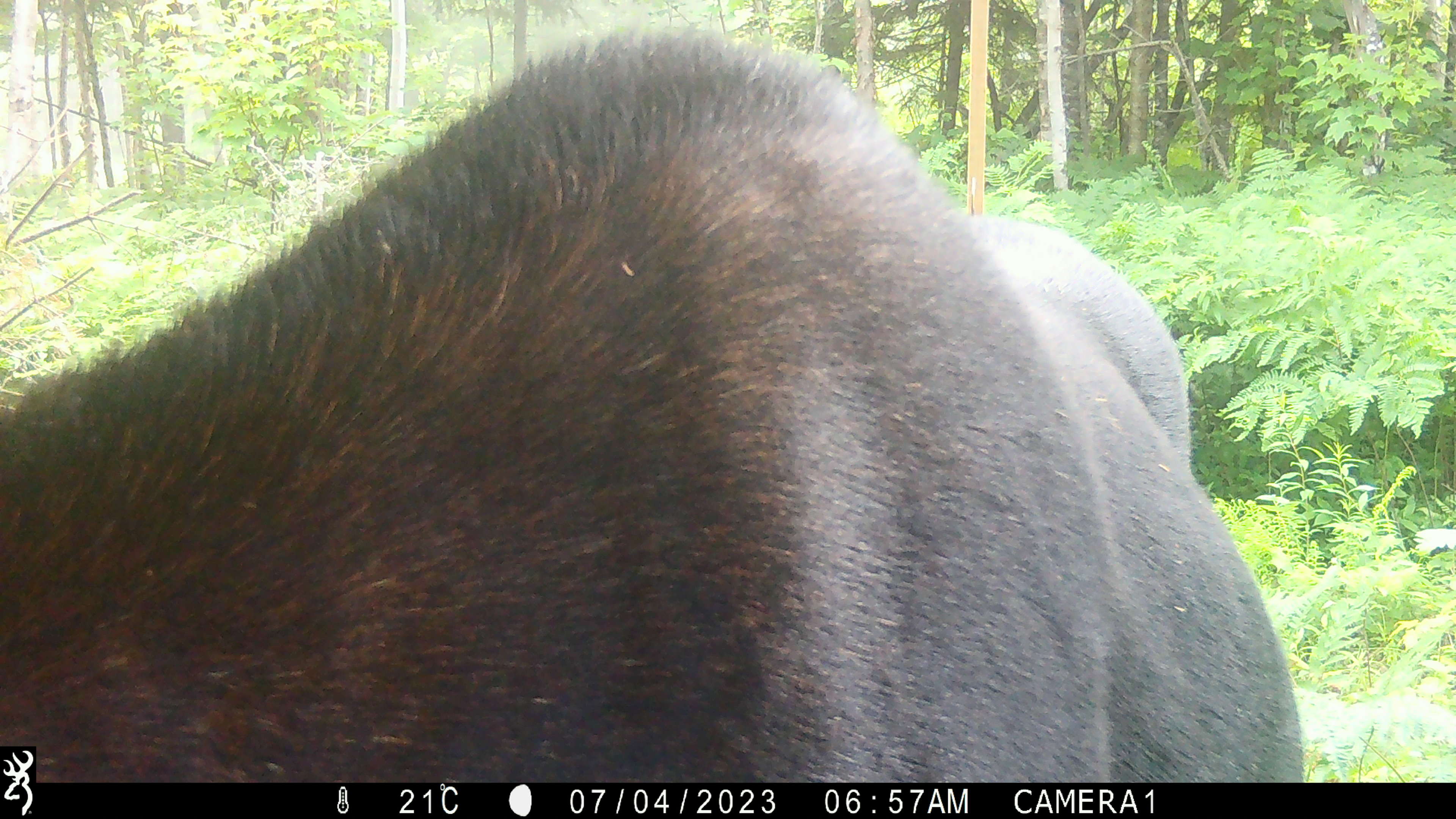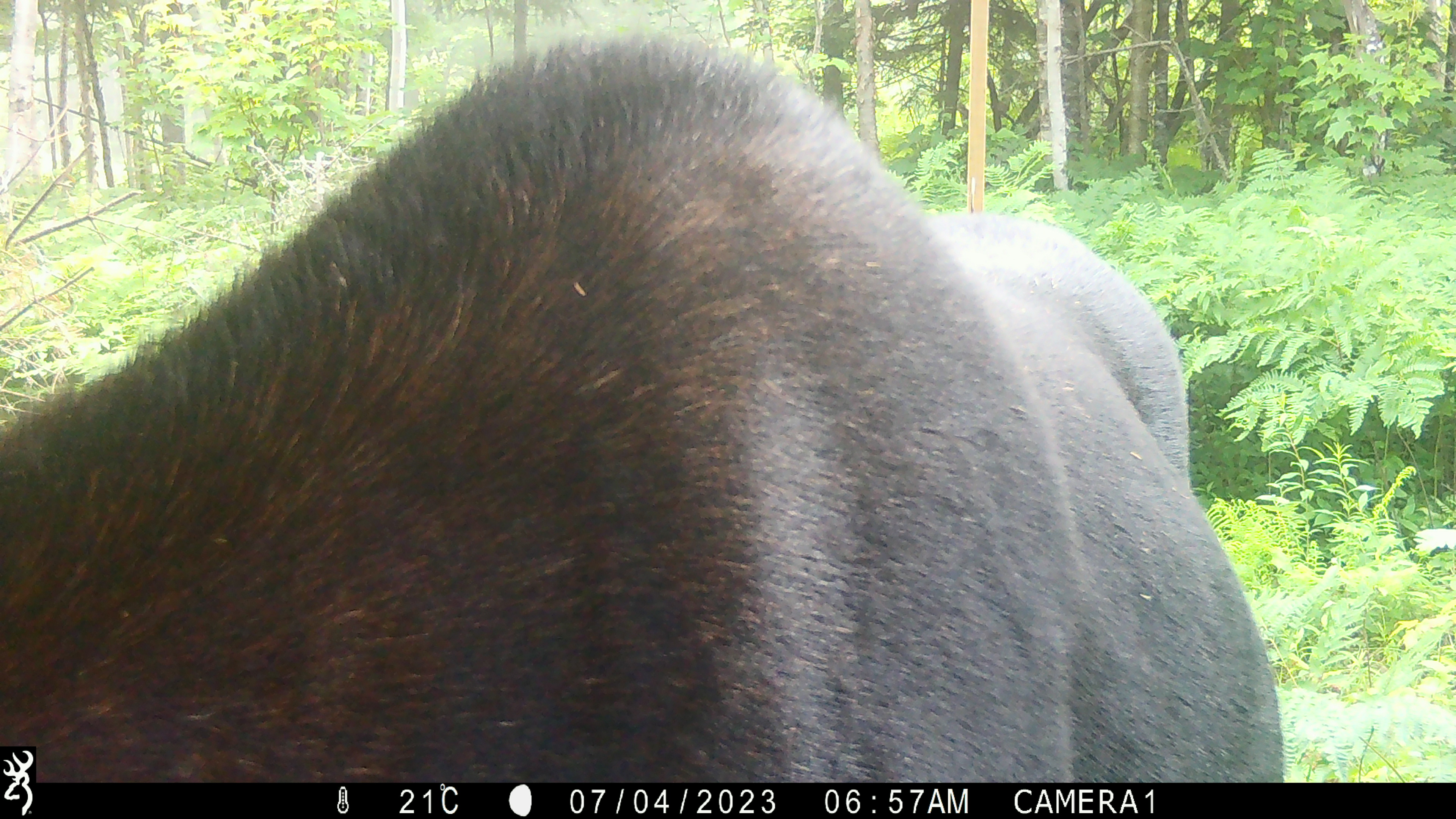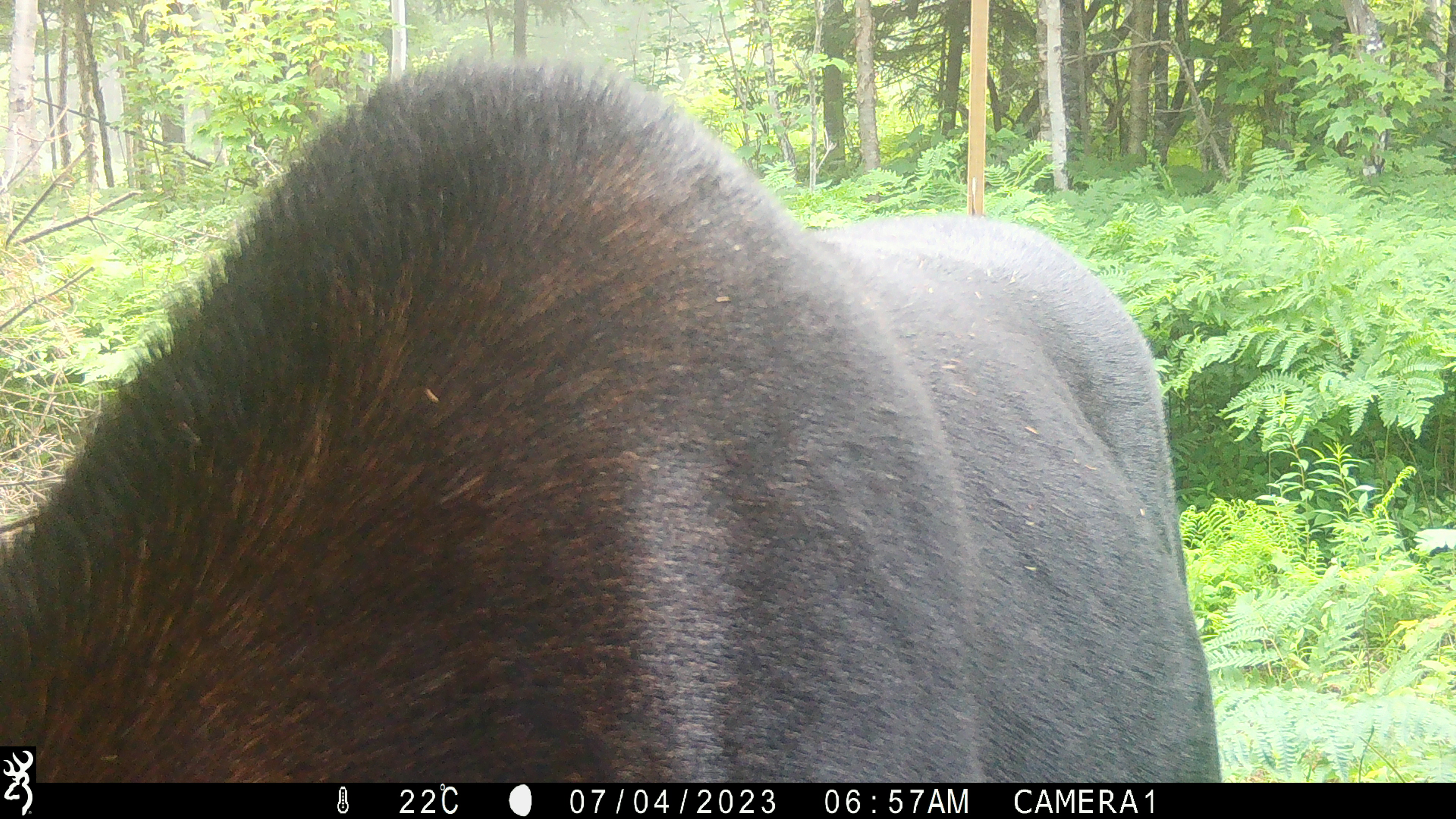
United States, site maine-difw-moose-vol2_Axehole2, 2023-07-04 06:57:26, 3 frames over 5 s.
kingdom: Animalia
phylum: Chordata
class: Mammalia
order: Artiodactyla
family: Cervidae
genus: Alces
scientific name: Alces alces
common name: moose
Moose (Alces alces).